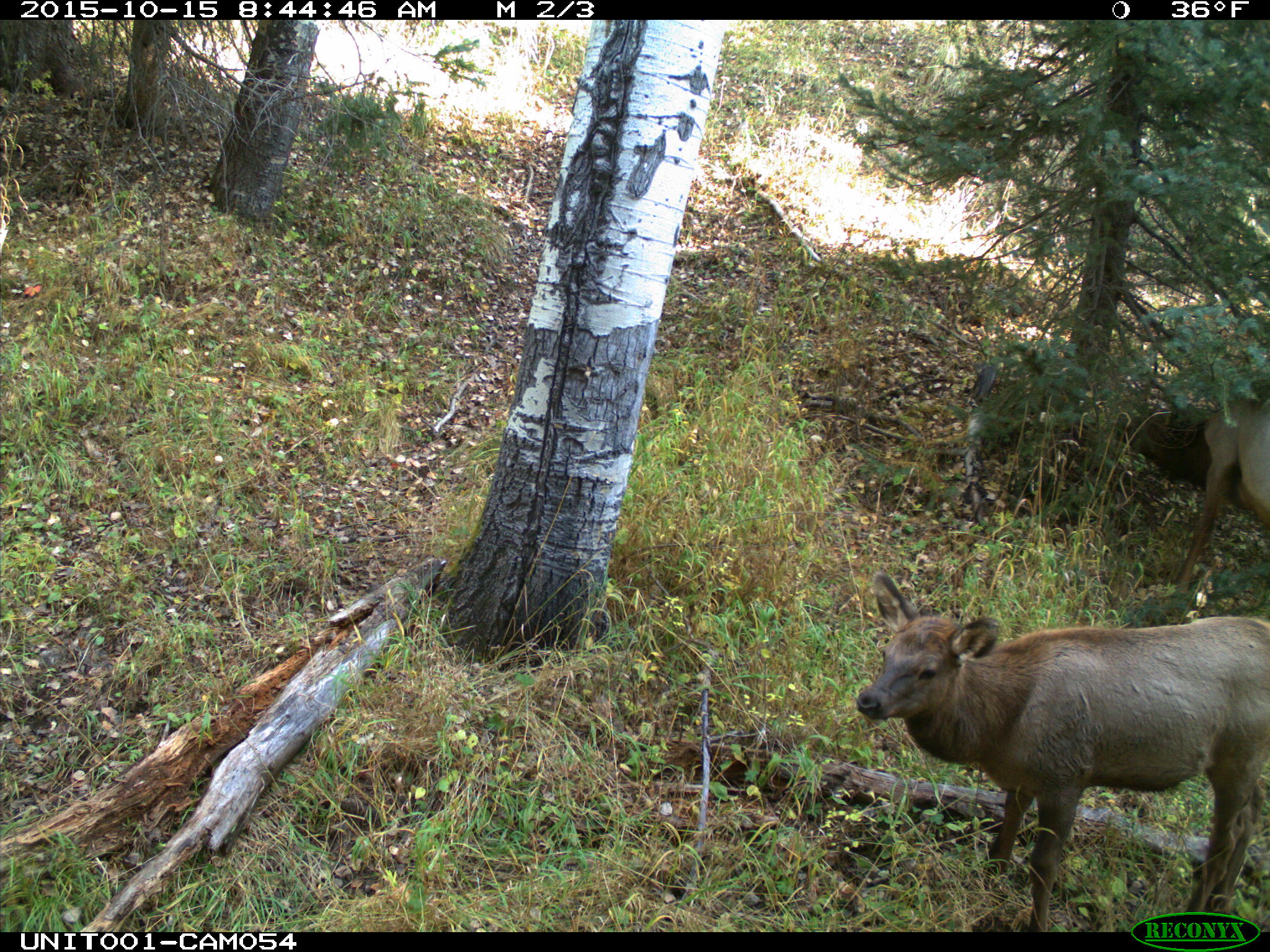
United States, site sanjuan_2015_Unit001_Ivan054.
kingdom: Animalia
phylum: Chordata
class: Mammalia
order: Artiodactyla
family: Cervidae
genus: Cervus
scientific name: Cervus elaphus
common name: red deer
Cervus elaphus (red deer).